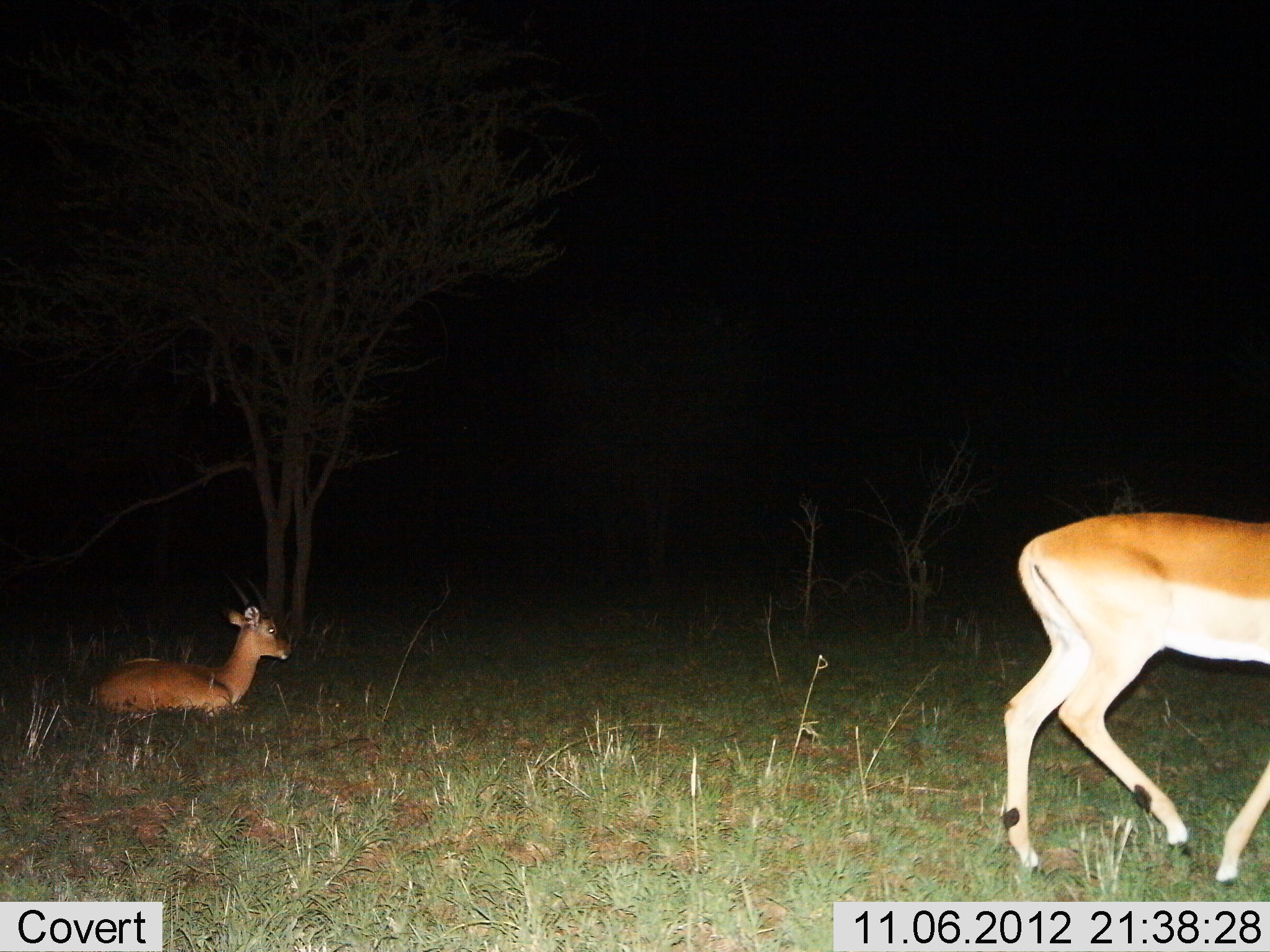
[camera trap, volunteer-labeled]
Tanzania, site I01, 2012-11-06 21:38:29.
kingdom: Animalia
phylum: Chordata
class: Mammalia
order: Artiodactyla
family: Bovidae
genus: Aepyceros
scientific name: Aepyceros melampus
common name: impala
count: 2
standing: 45%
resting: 82%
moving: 55%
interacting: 0%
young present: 0%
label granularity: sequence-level